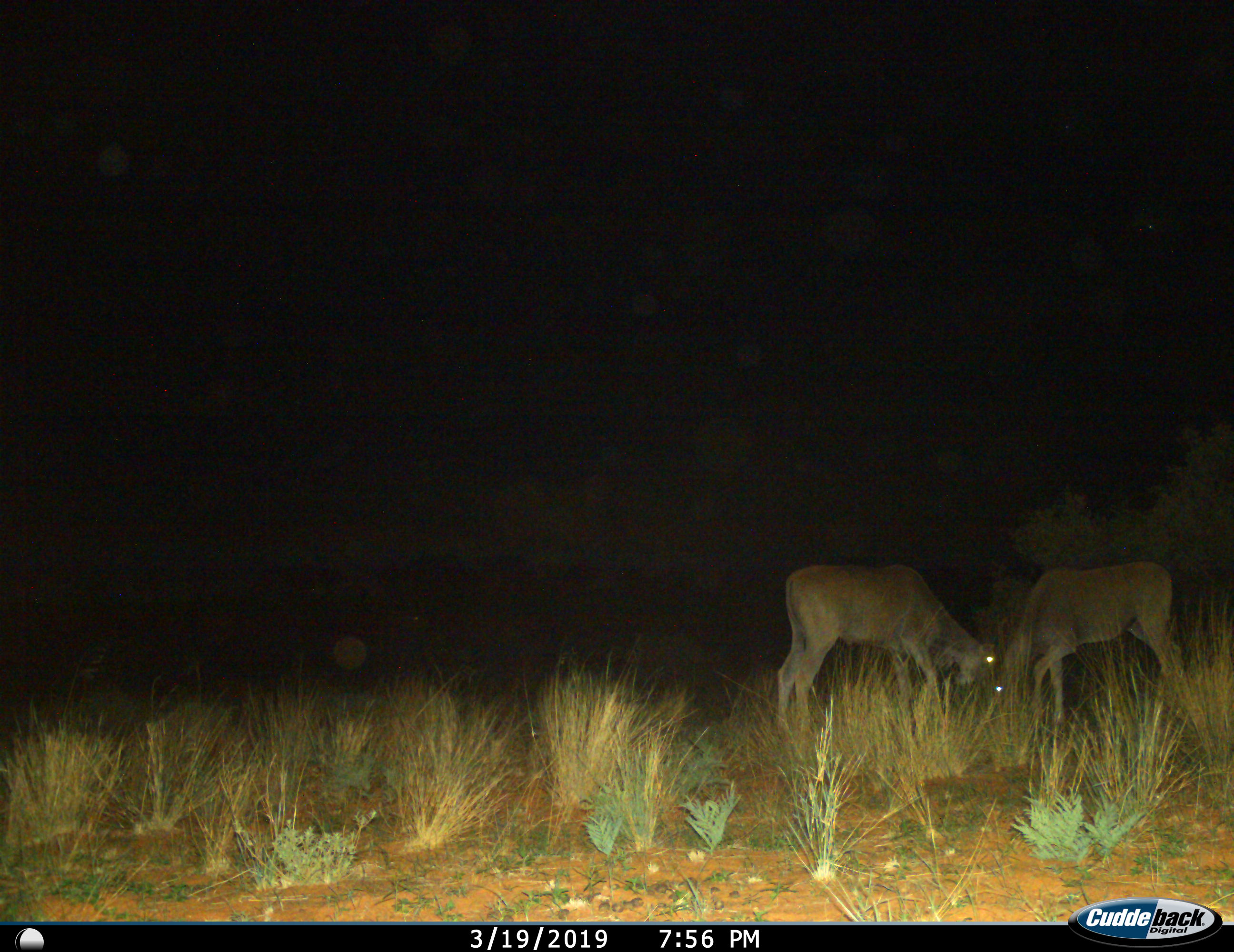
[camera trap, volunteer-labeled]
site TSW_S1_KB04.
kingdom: Animalia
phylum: Chordata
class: Mammalia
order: Artiodactyla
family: Bovidae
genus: Tragelaphus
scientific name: Tragelaphus oryx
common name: eland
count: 2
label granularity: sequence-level